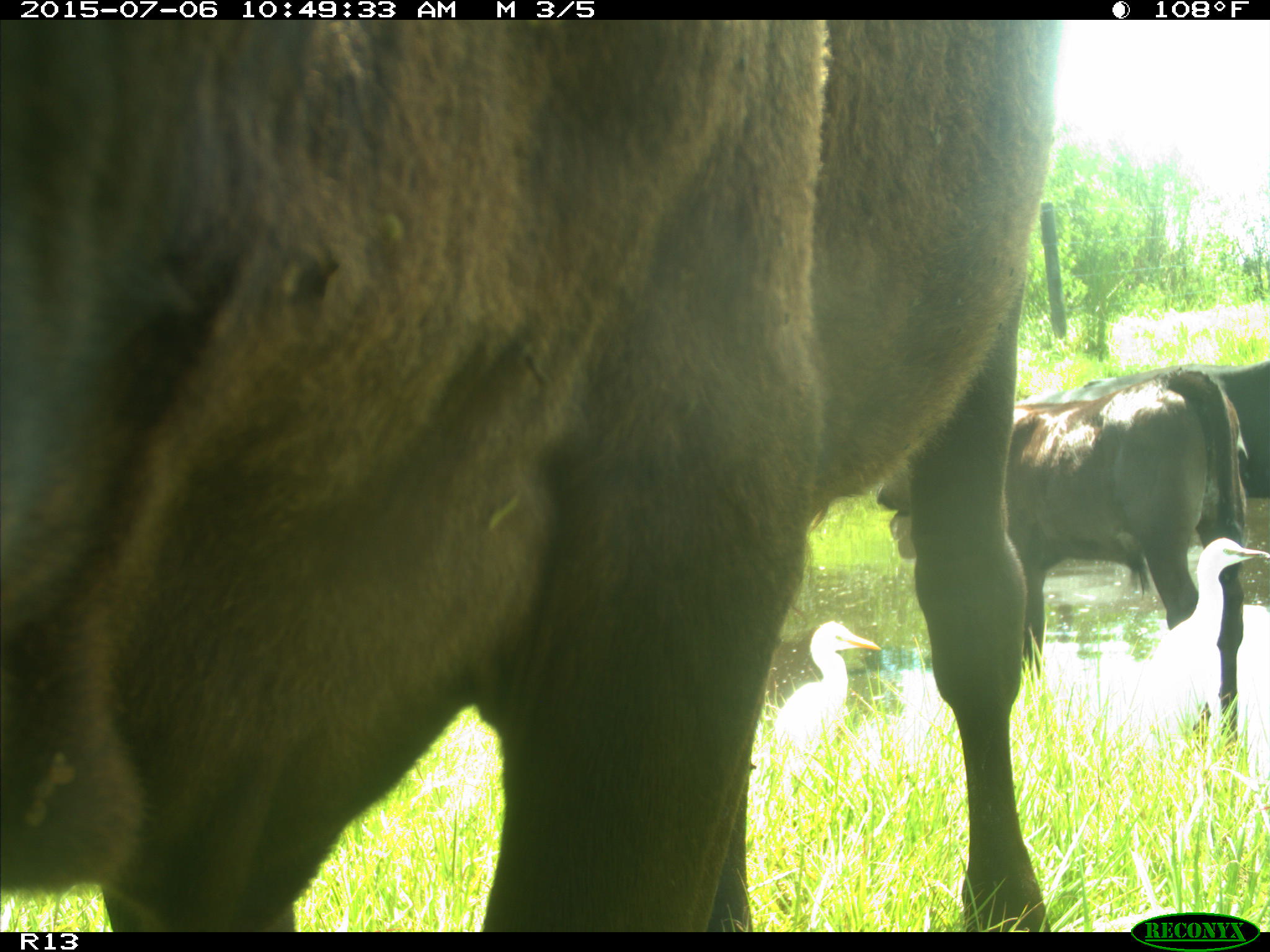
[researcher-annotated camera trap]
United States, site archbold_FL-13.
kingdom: Animalia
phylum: Chordata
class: Mammalia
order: Artiodactyla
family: Bovidae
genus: Bos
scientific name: Bos taurus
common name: domestic cow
Bos taurus (domestic cow).